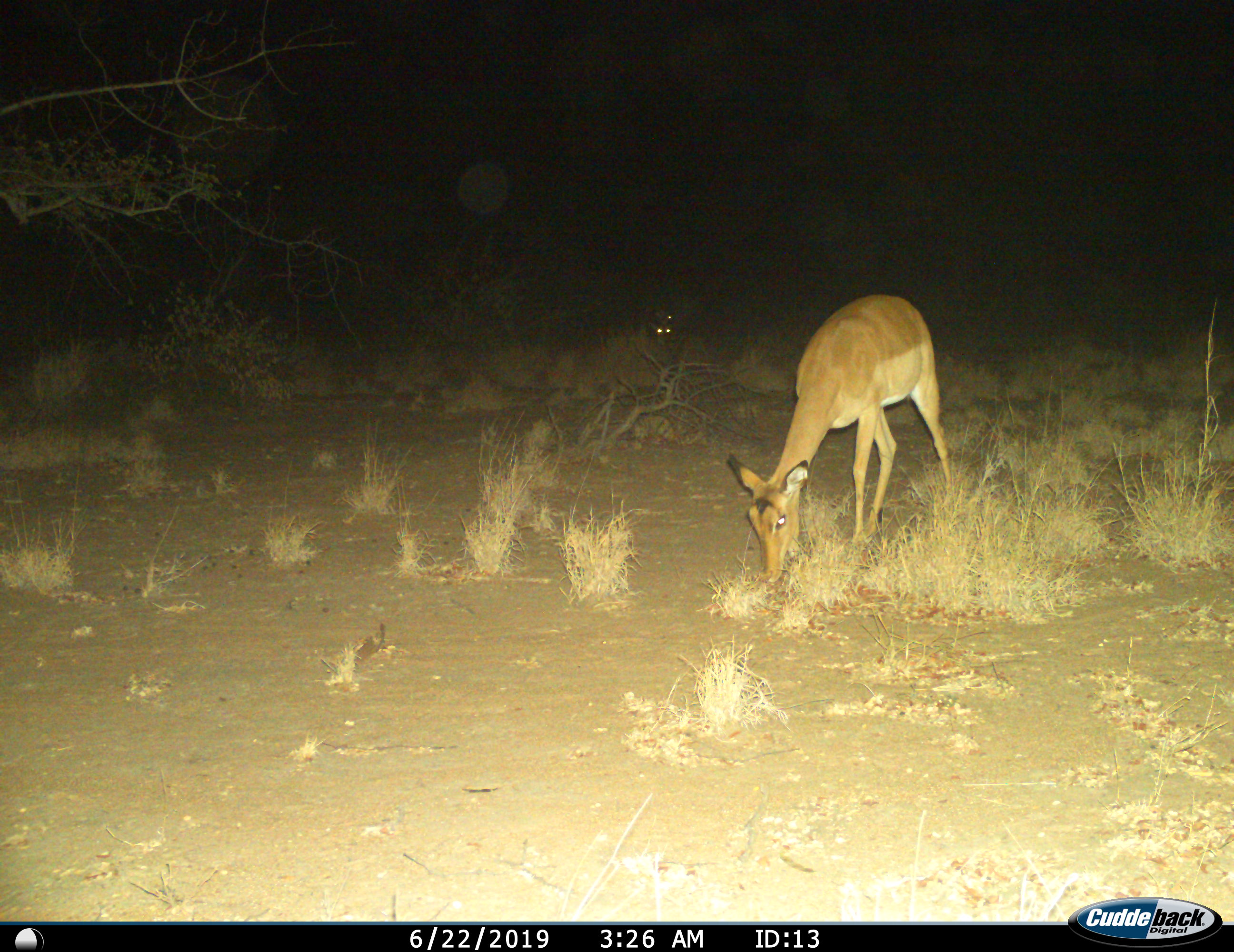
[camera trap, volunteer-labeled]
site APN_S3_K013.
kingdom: Animalia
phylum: Chordata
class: Mammalia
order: Artiodactyla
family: Bovidae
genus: Aepyceros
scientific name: Aepyceros melampus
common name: impala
Impala (Aepyceros melampus), count 1. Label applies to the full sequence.